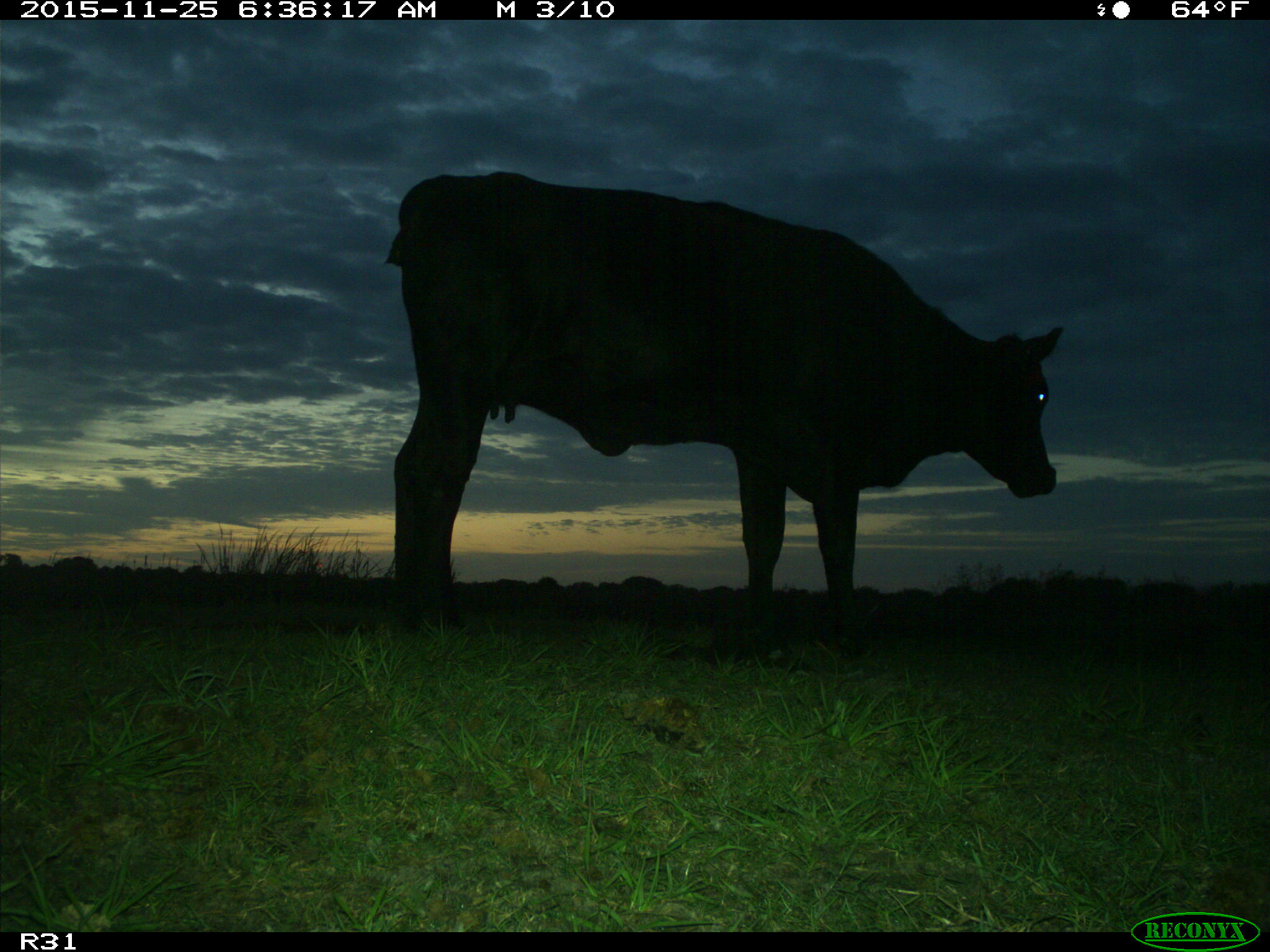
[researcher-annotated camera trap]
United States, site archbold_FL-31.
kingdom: Animalia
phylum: Chordata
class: Mammalia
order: Artiodactyla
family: Bovidae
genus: Bos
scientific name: Bos taurus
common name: domestic cow